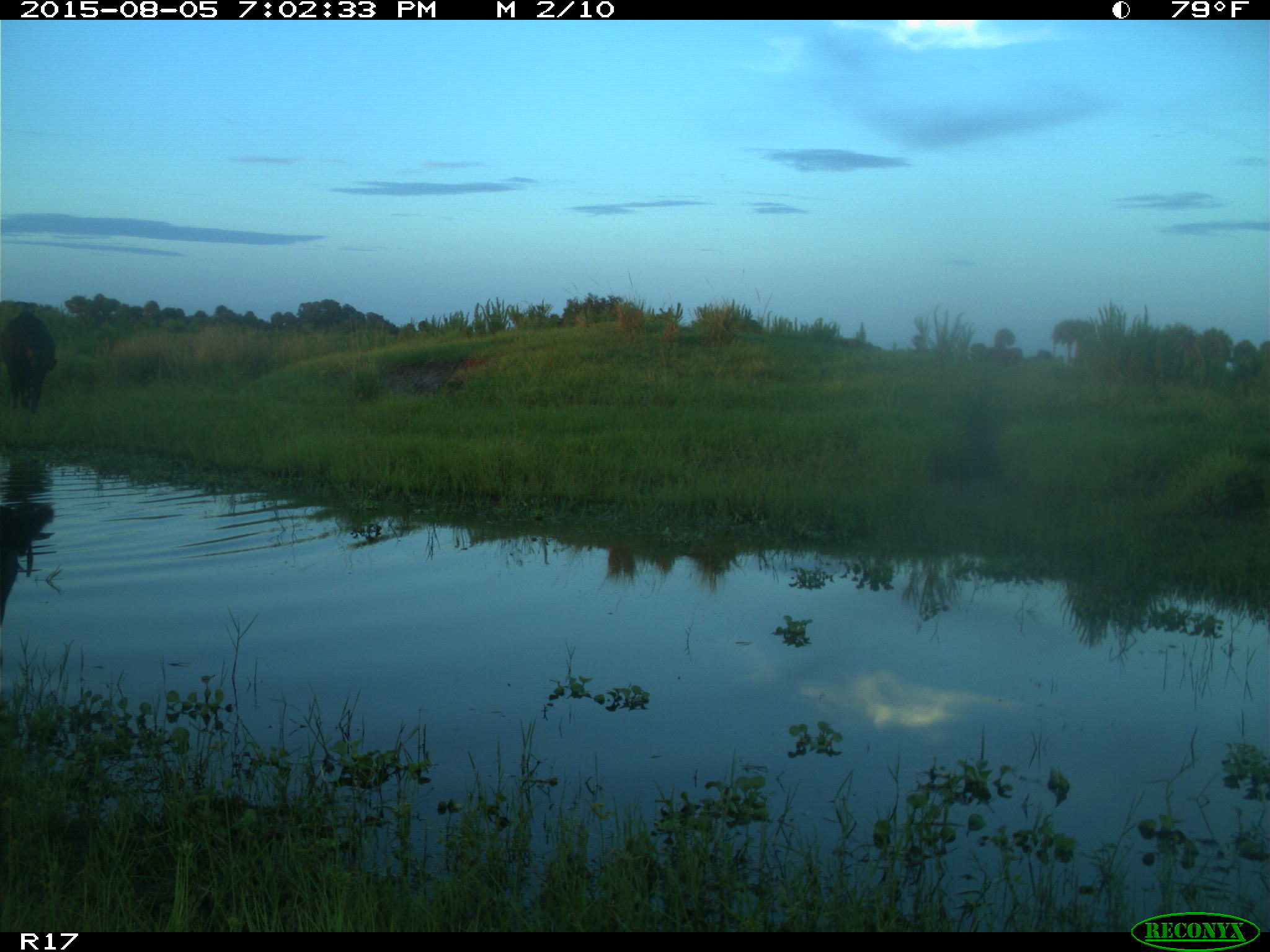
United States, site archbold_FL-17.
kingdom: Animalia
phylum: Chordata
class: Mammalia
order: Artiodactyla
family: Bovidae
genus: Bos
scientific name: Bos taurus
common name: domestic cow